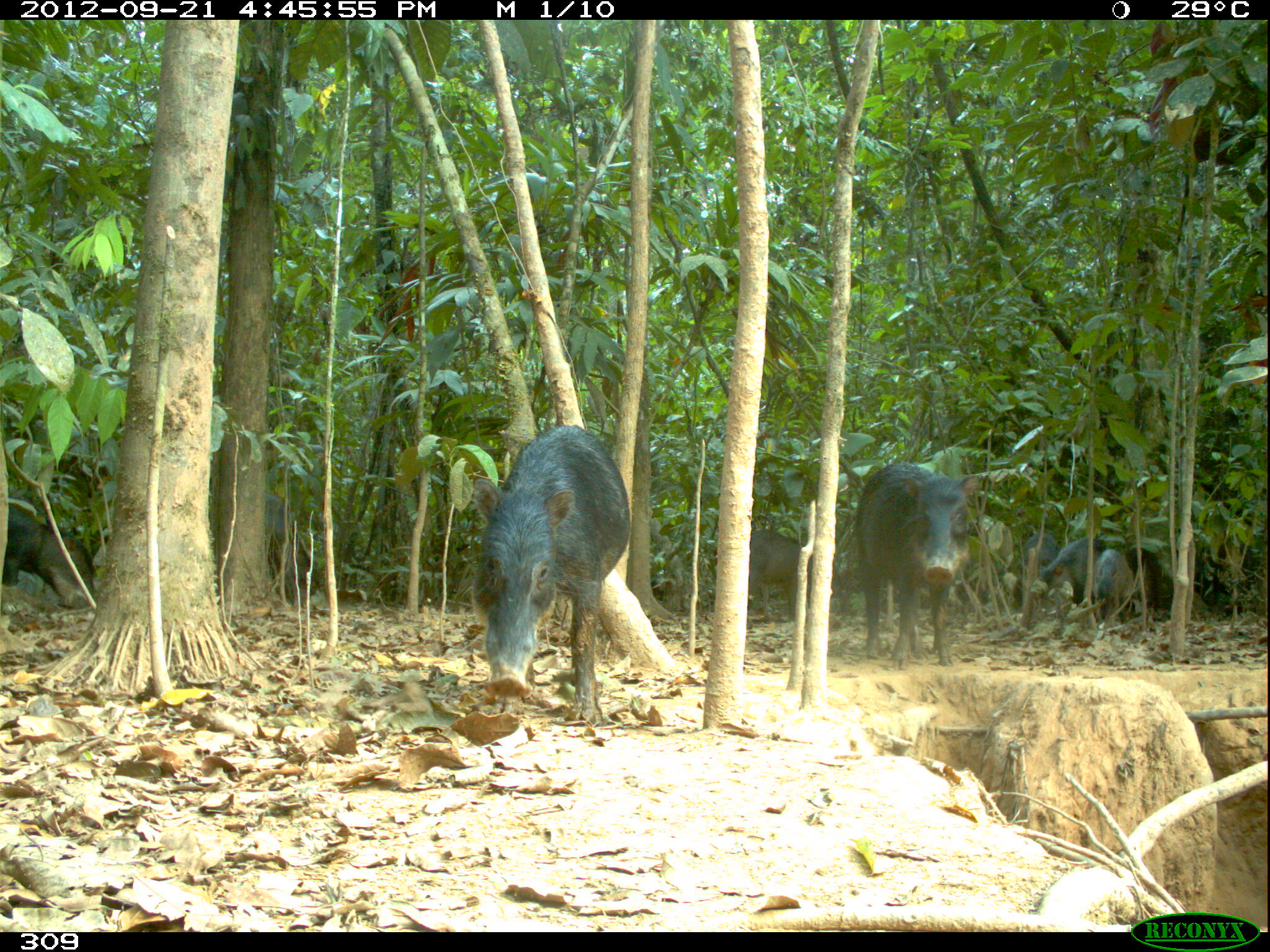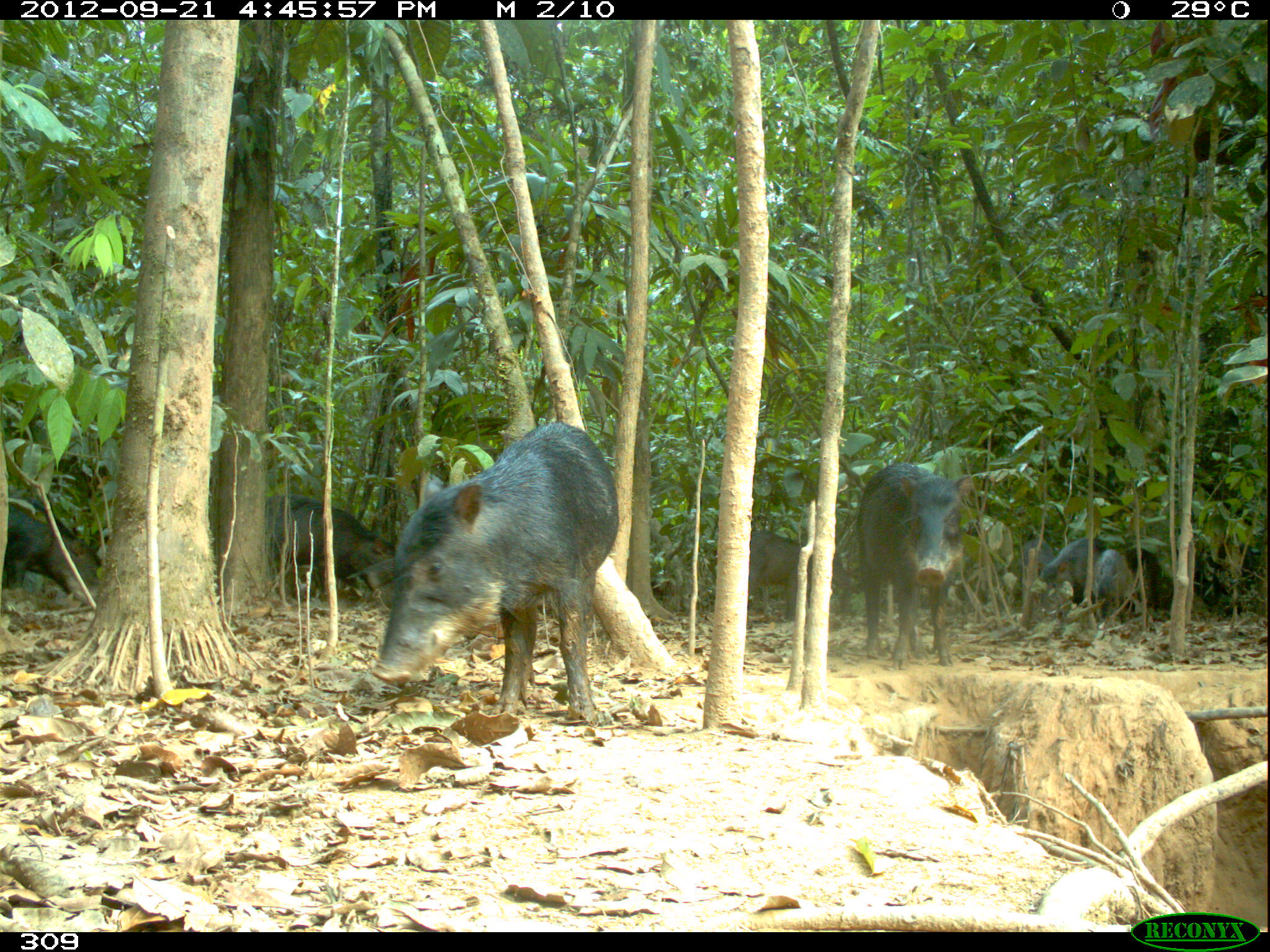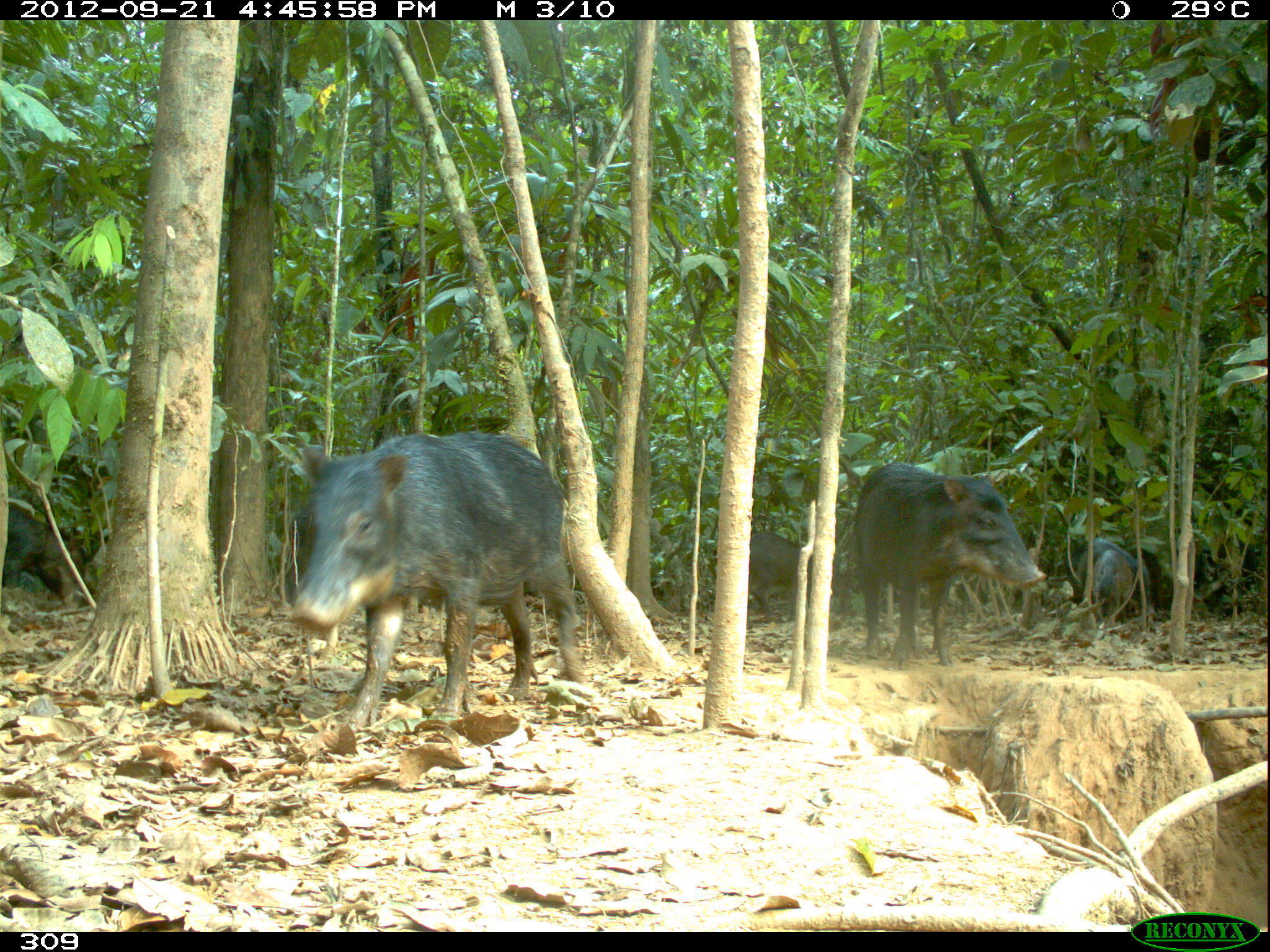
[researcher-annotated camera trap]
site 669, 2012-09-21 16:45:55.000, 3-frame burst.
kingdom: Animalia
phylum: Chordata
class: Mammalia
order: Artiodactyla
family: Tayassuidae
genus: Tayassu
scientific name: Tayassu pecari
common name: white-lipped peccary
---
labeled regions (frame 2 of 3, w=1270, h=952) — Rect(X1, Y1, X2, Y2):
tayassu pecari: Rect(370, 422, 617, 723); Rect(856, 462, 973, 668); Rect(709, 529, 852, 629); Rect(264, 495, 393, 600); Rect(1, 500, 102, 604); Rect(1038, 537, 1099, 621); Rect(1017, 539, 1072, 618); Rect(1091, 549, 1132, 623)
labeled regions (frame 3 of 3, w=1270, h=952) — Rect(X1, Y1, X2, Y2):
tayassu pecari: Rect(291, 429, 581, 728); Rect(852, 461, 1044, 669); Rect(748, 531, 850, 623); Rect(0, 501, 86, 603); Rect(1061, 538, 1153, 622); Rect(1093, 550, 1132, 628)